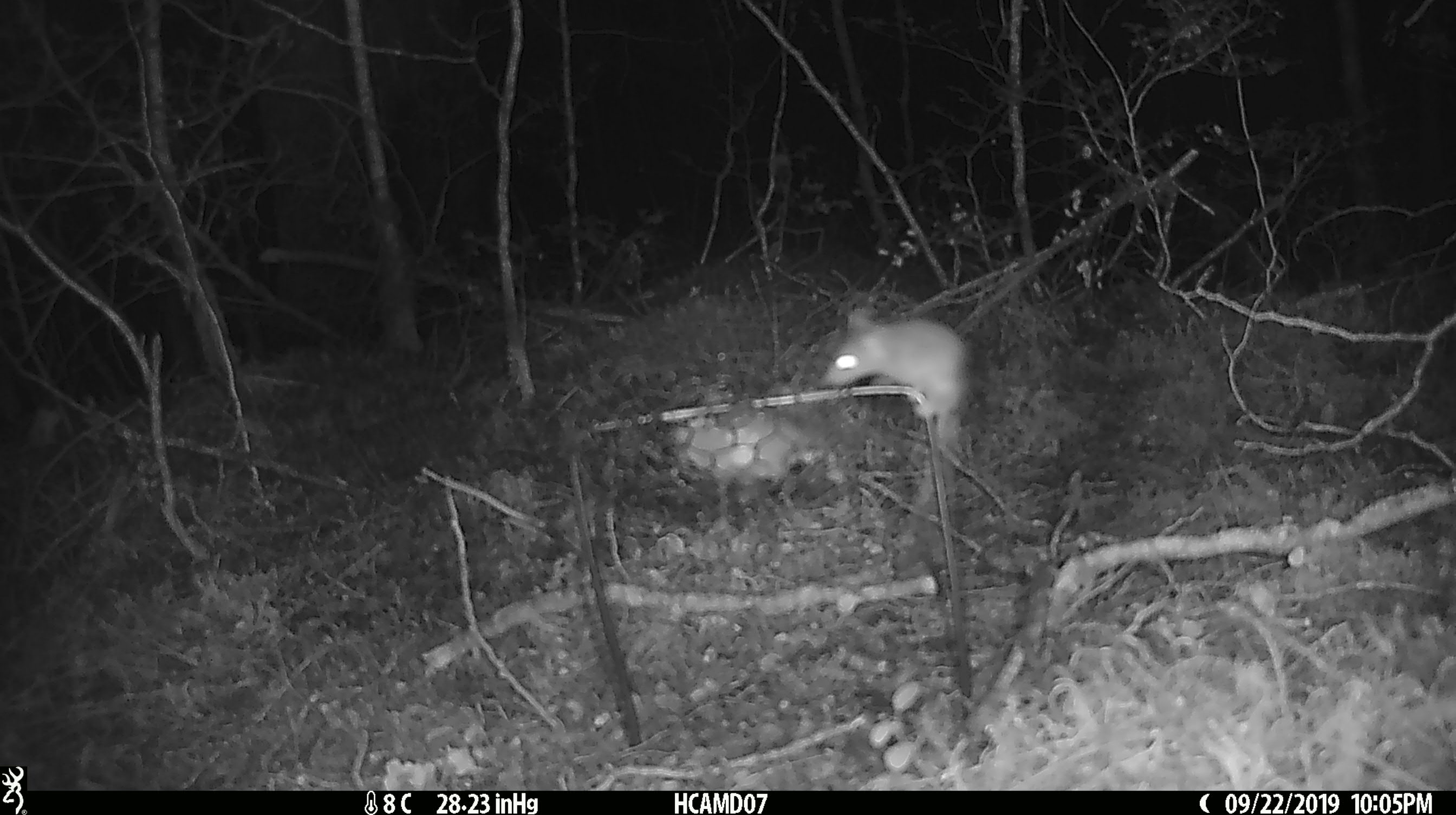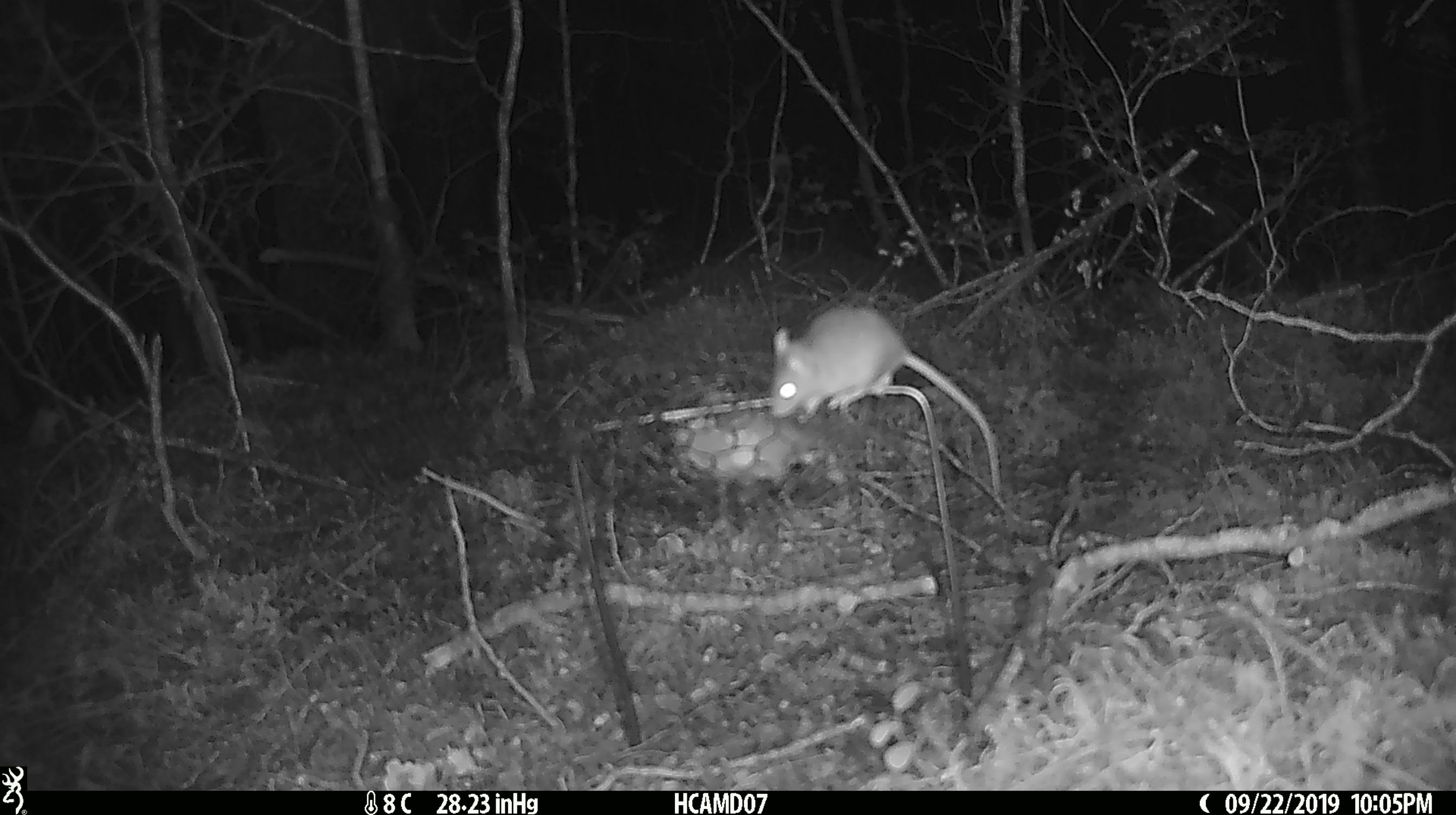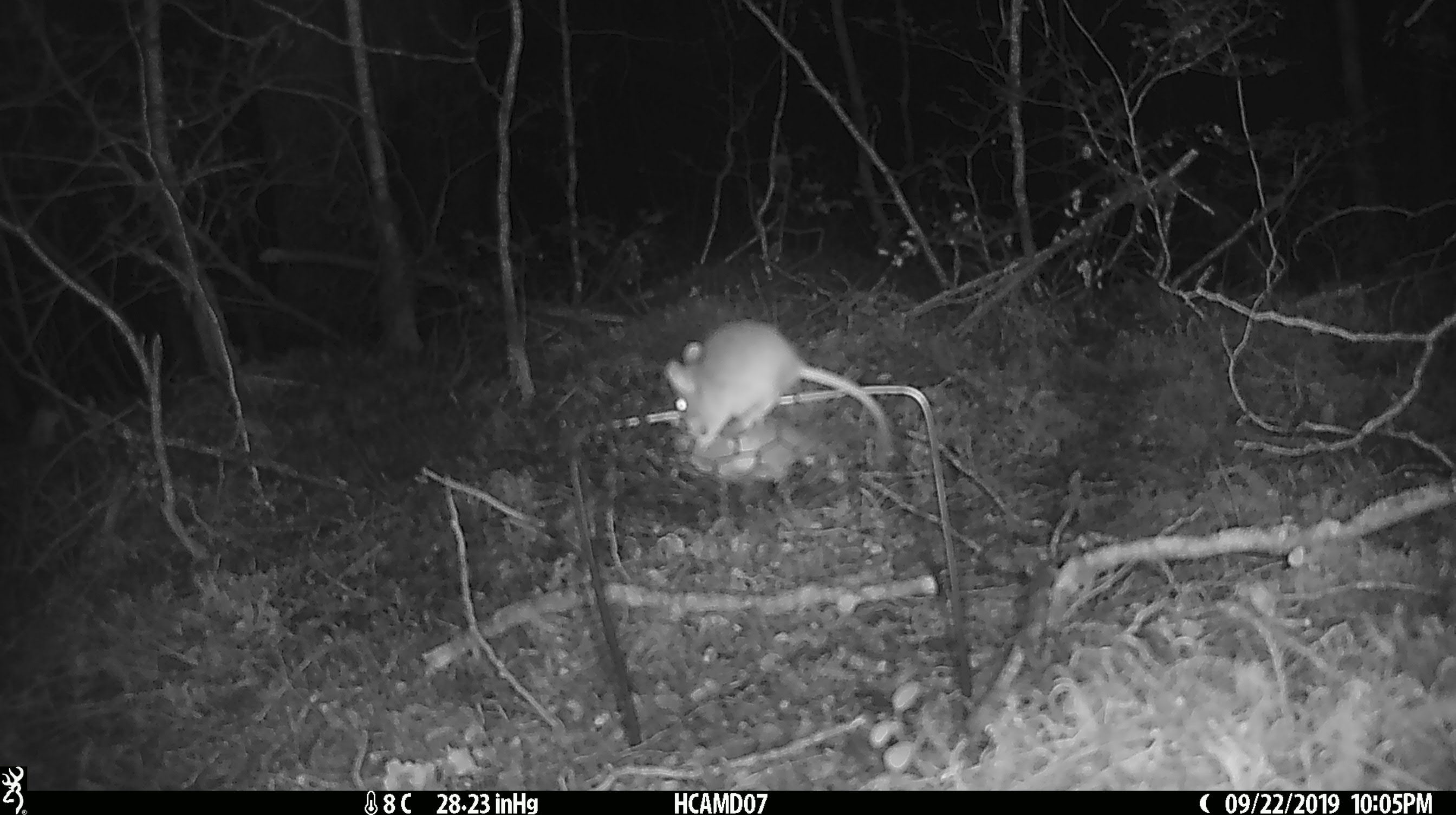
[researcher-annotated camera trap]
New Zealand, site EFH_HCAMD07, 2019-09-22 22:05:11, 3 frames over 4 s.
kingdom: Animalia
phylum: Chordata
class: Mammalia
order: Rodentia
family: Muridae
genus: Mus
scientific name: Mus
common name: mouse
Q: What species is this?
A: Mouse (Mus).